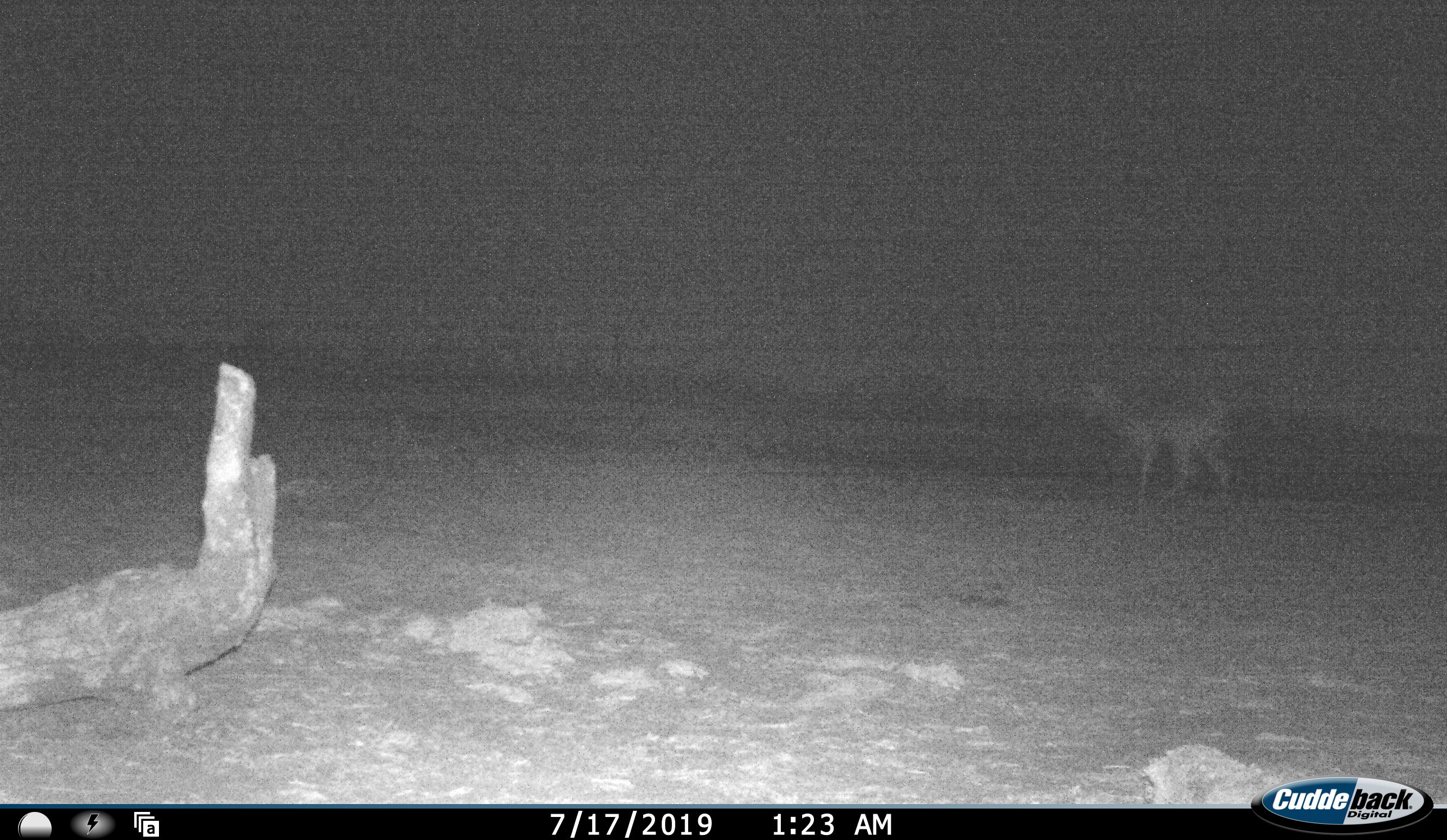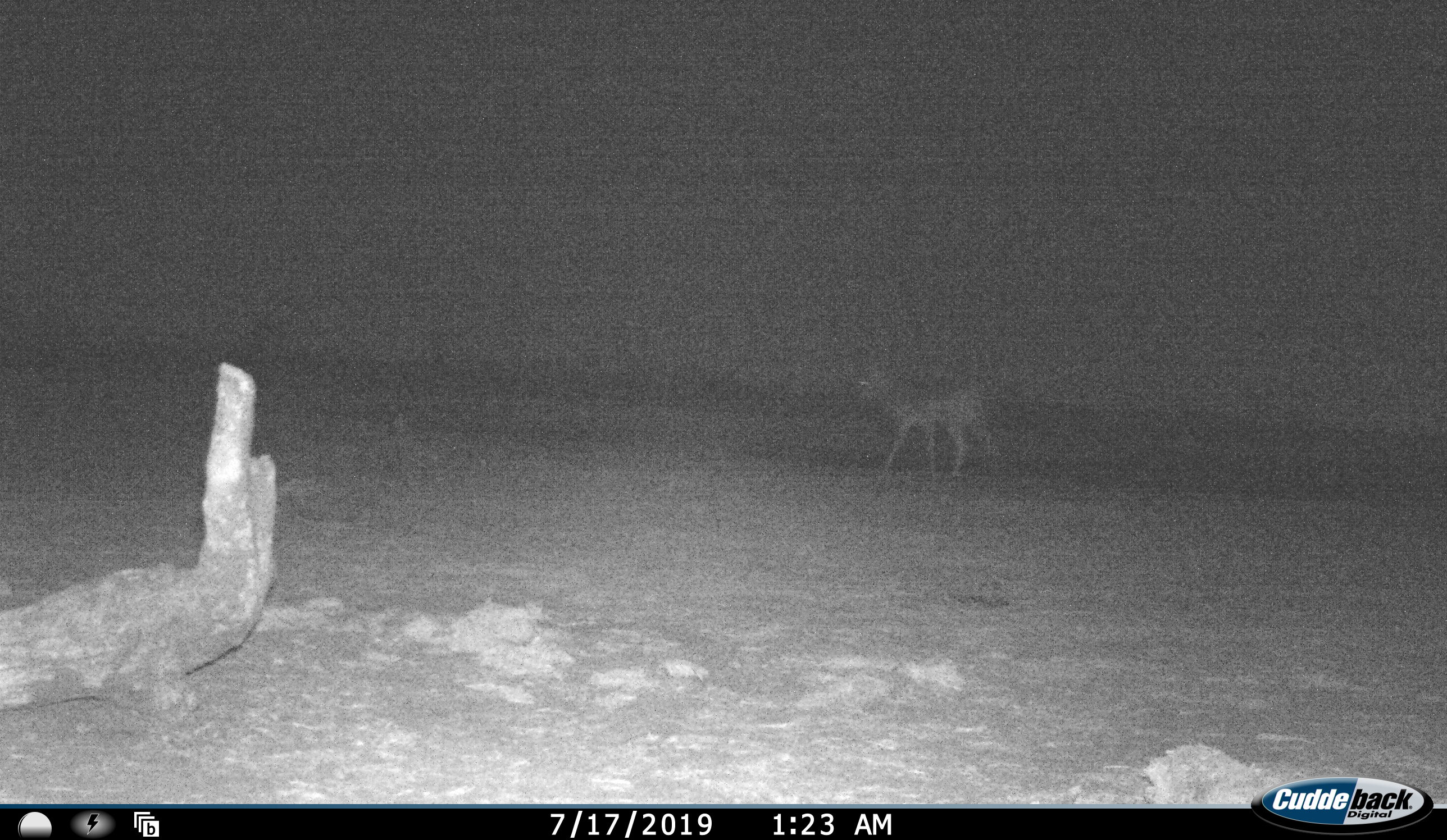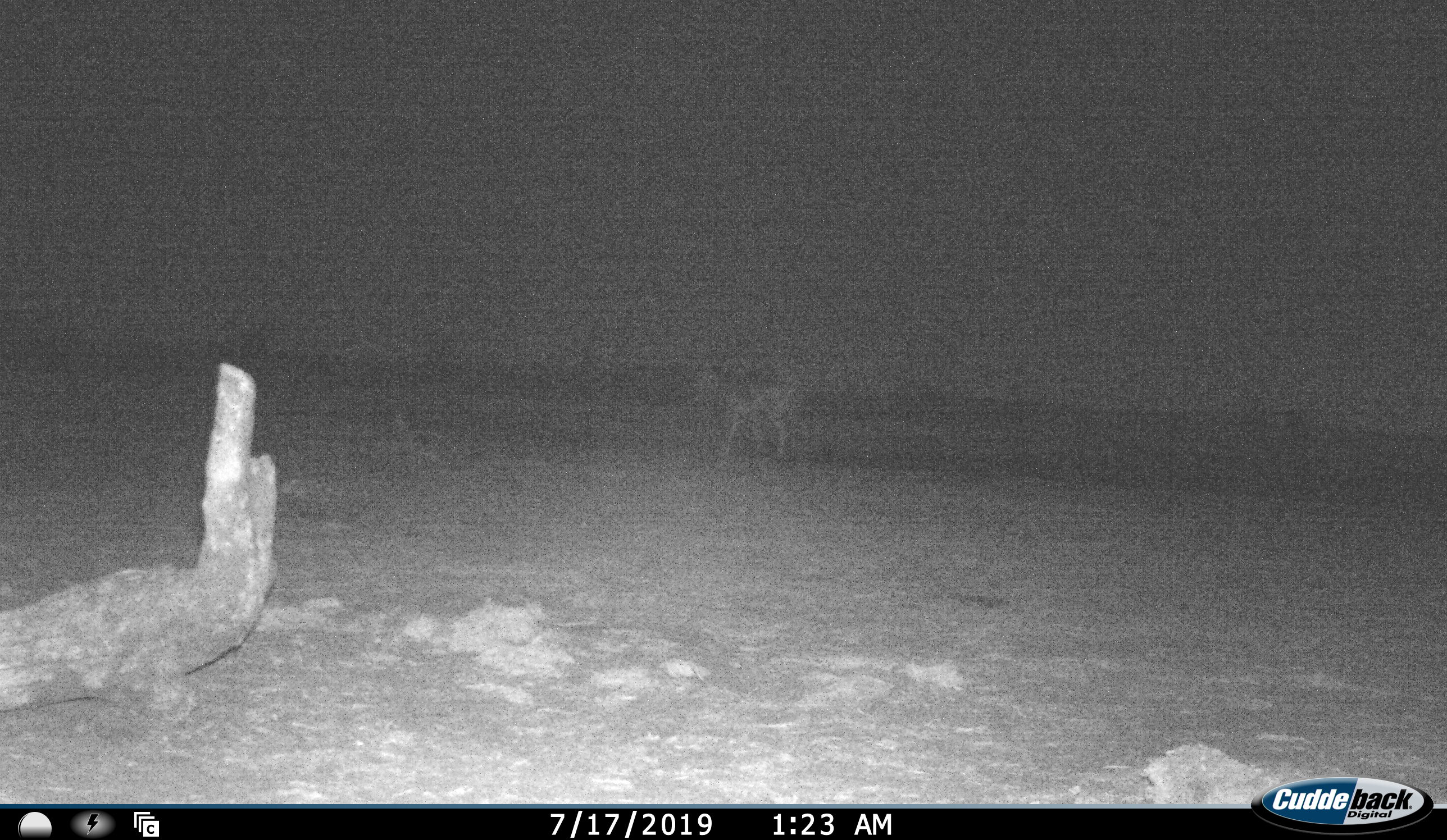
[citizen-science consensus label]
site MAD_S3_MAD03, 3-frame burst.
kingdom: Animalia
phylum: Chordata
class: Mammalia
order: Artiodactyla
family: Bovidae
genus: Aepyceros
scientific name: Aepyceros melampus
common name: impala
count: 1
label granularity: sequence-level